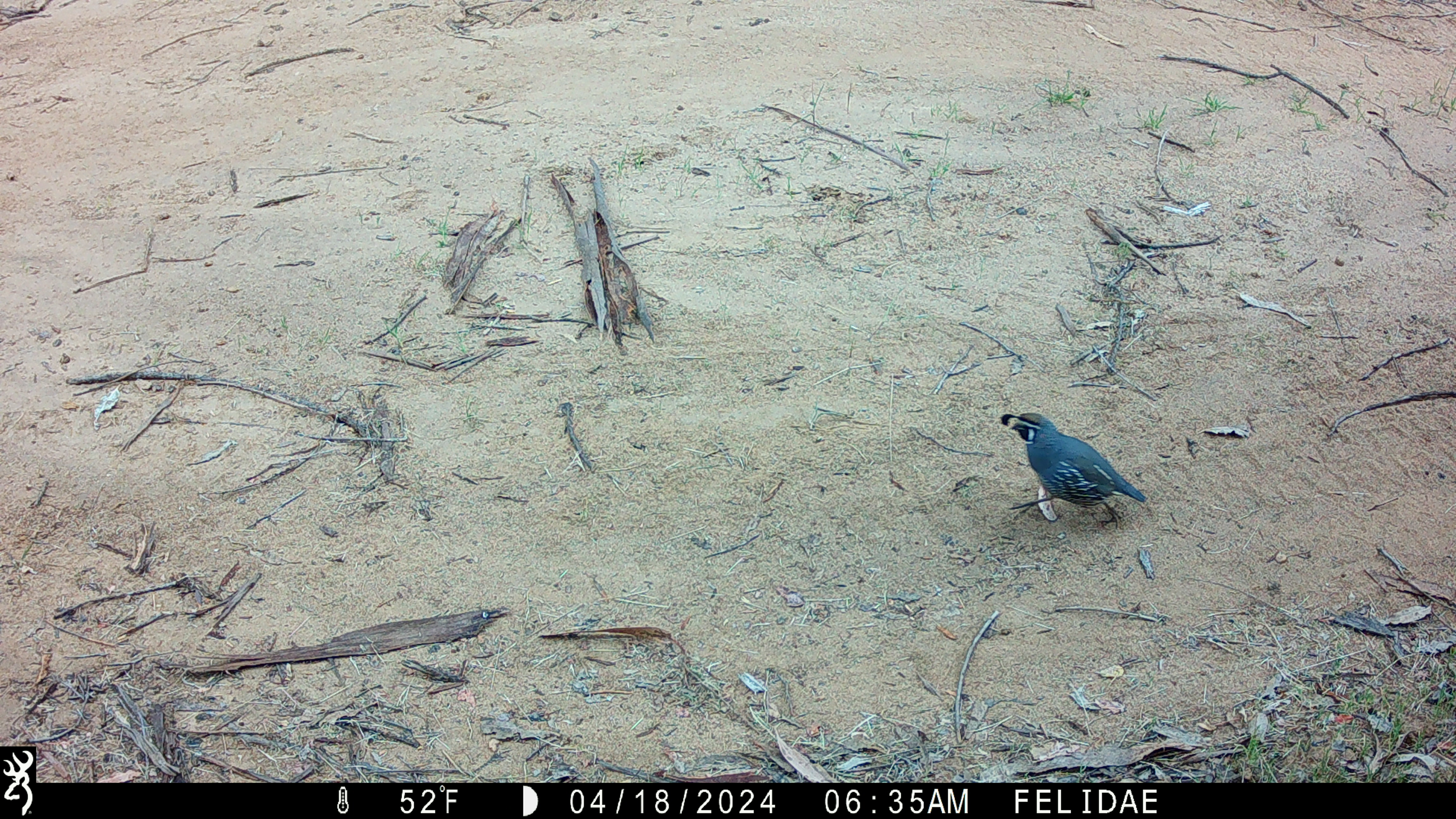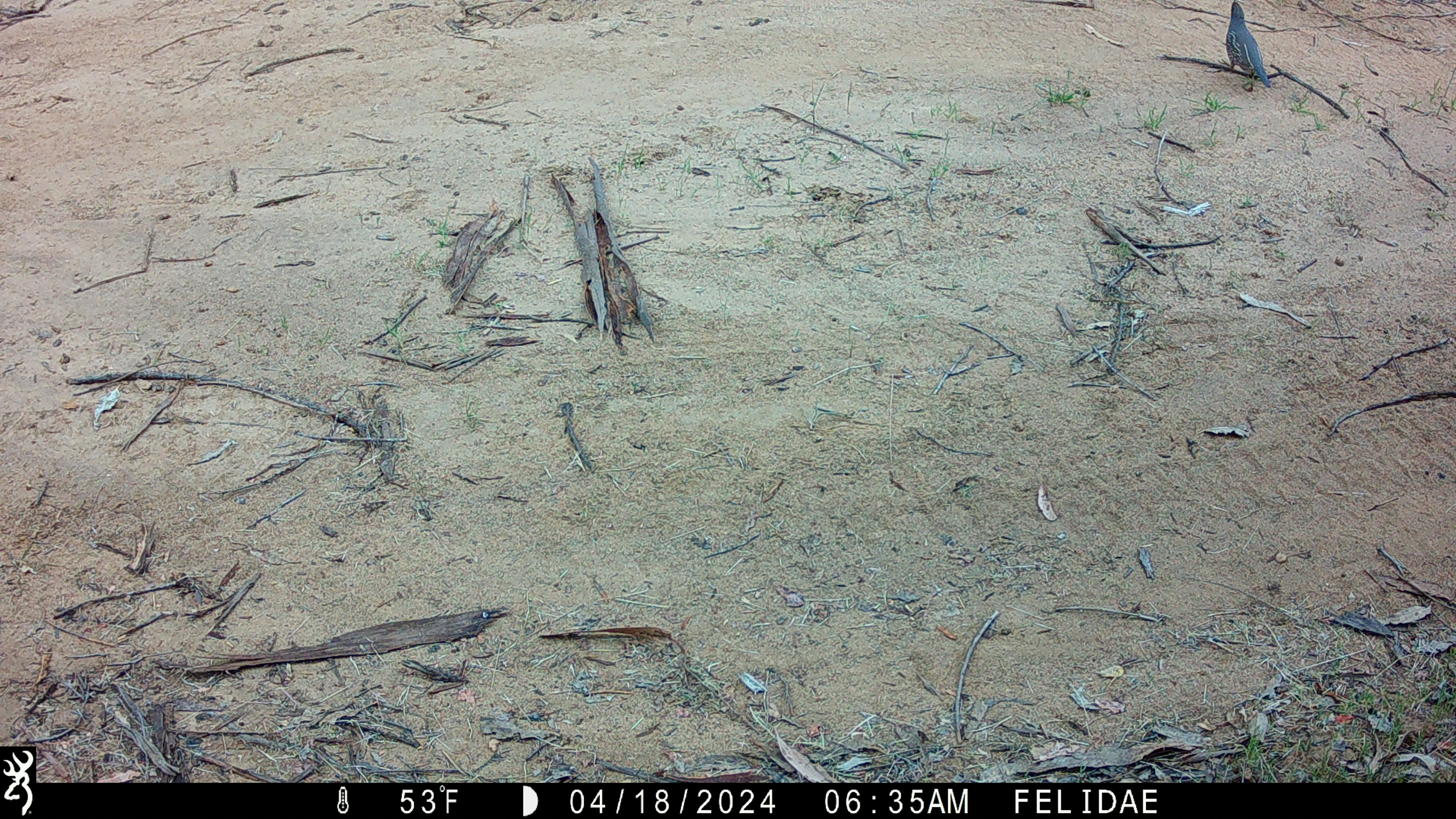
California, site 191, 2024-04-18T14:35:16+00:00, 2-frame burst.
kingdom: Animalia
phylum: Chordata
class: Aves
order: Galliformes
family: Odontophoridae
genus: Callipepla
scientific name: Callipepla californica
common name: california quail